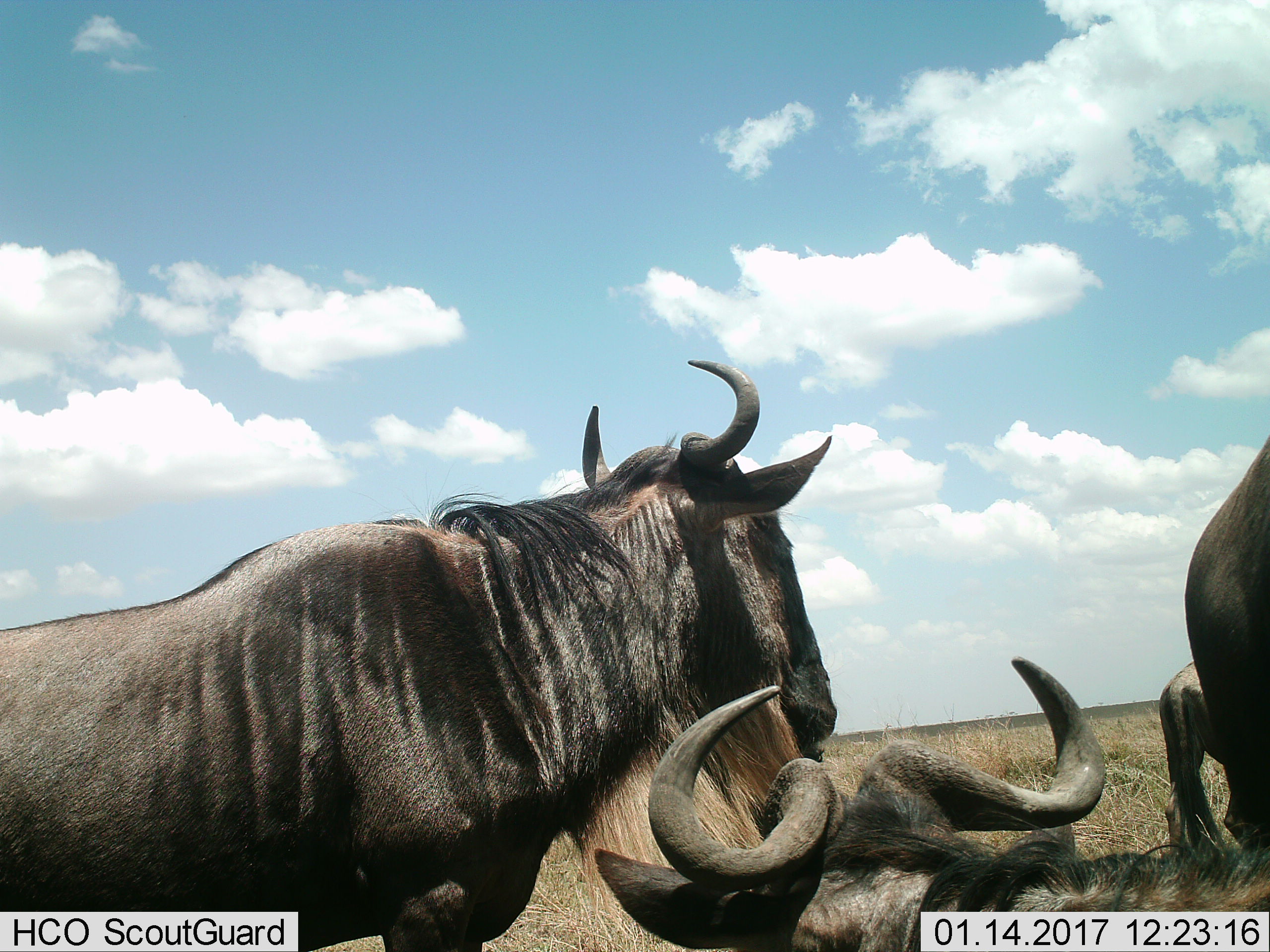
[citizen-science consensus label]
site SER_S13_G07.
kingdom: Animalia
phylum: Chordata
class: Mammalia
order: Artiodactyla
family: Bovidae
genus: Connochaetes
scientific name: Connochaetes taurinus taurinus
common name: blue wildebeest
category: wildebeestblue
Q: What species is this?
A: Wildebeestblue (blue wildebeest) (Connochaetes taurinus taurinus).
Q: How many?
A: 4.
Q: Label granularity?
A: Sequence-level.